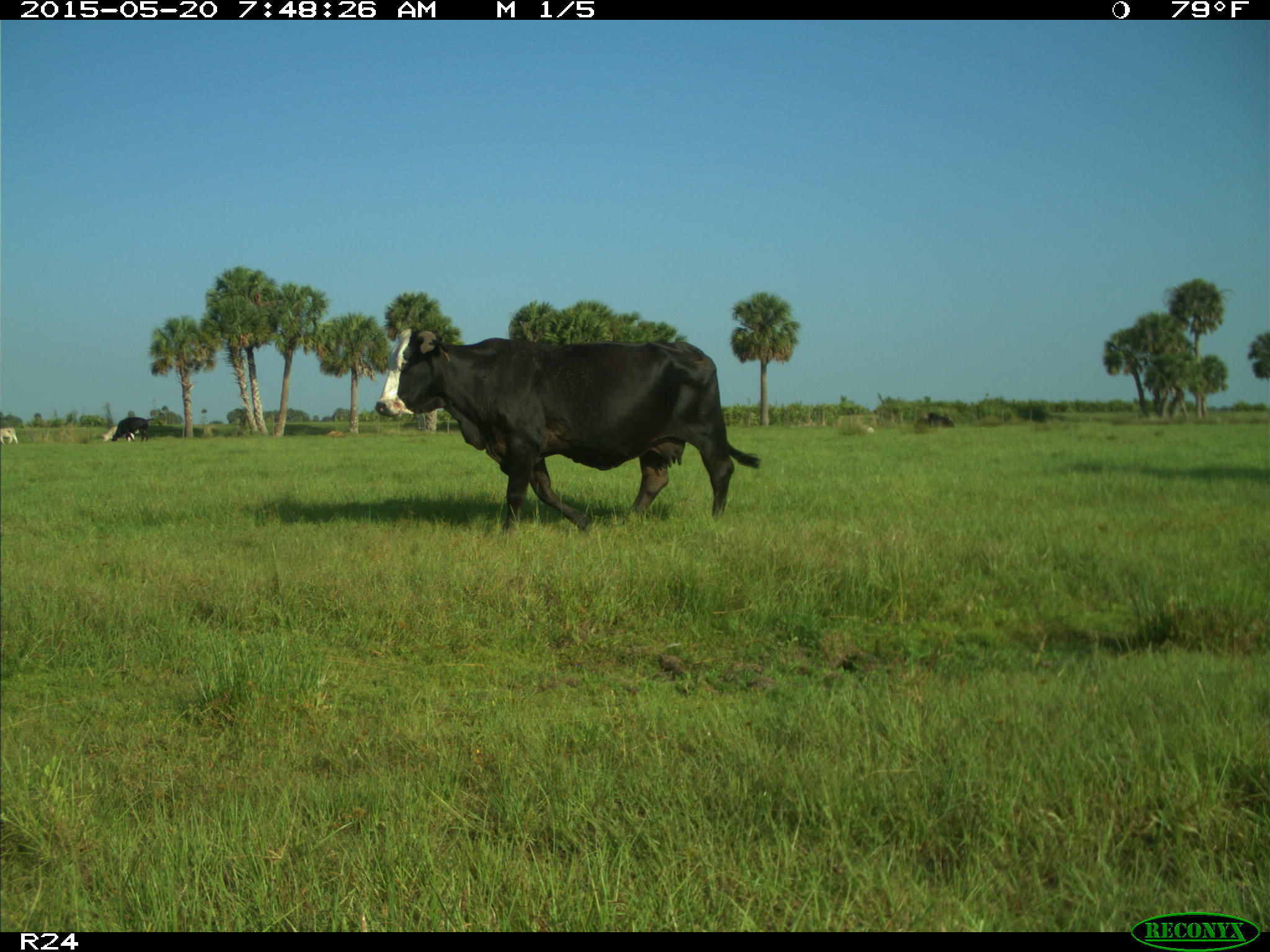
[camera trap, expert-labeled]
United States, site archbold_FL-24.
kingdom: Animalia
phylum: Chordata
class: Mammalia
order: Artiodactyla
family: Bovidae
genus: Bos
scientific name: Bos taurus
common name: domestic cow